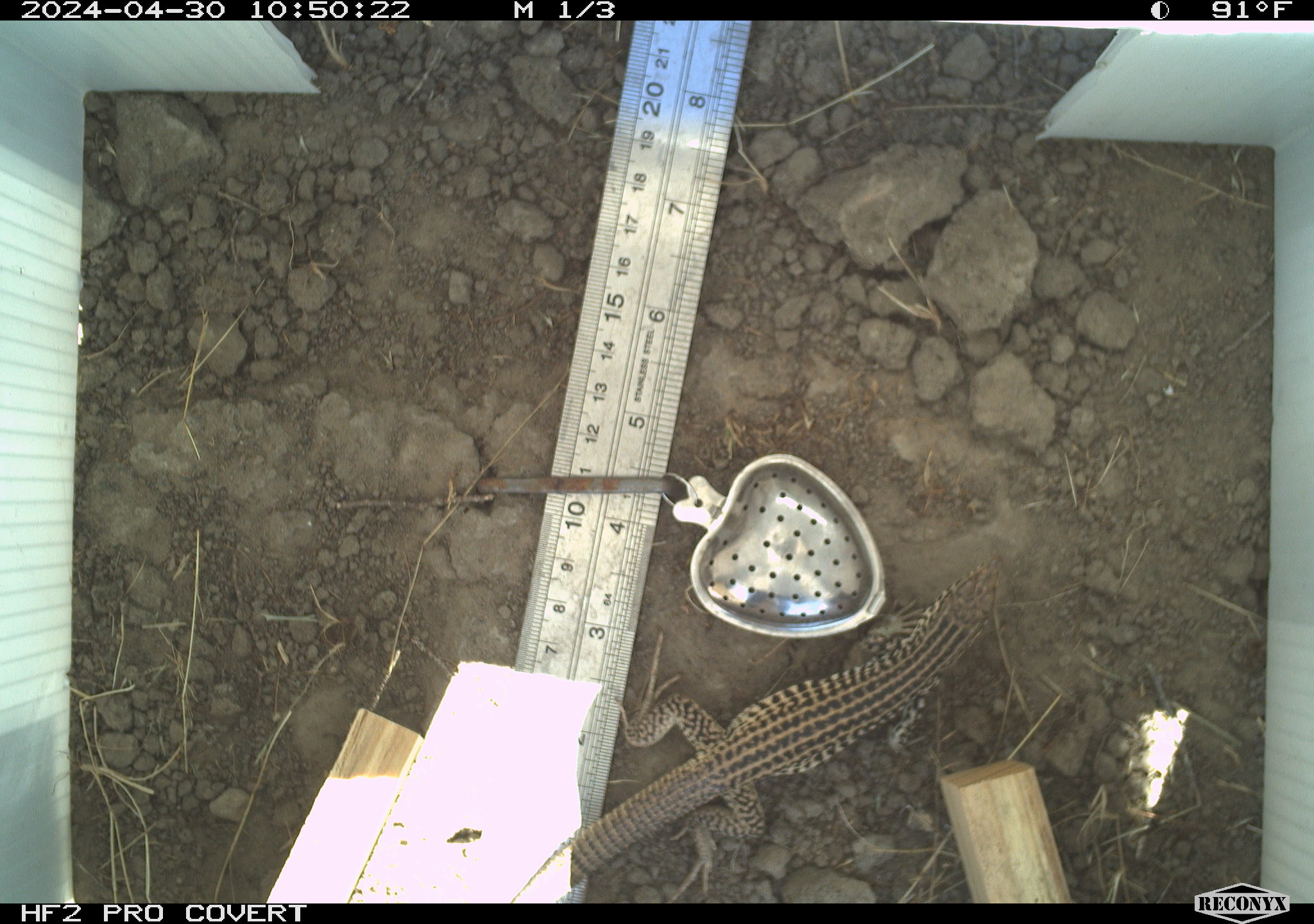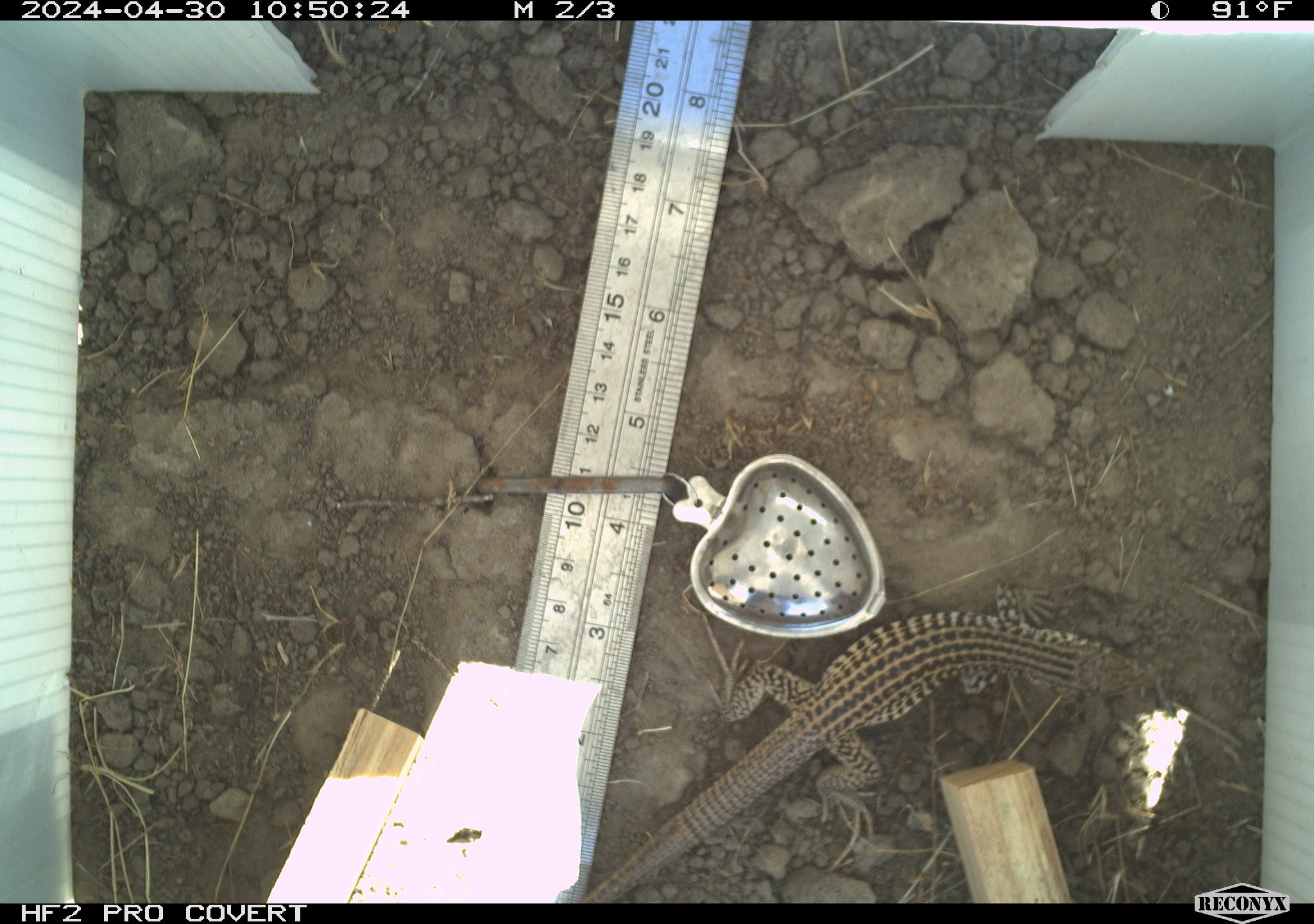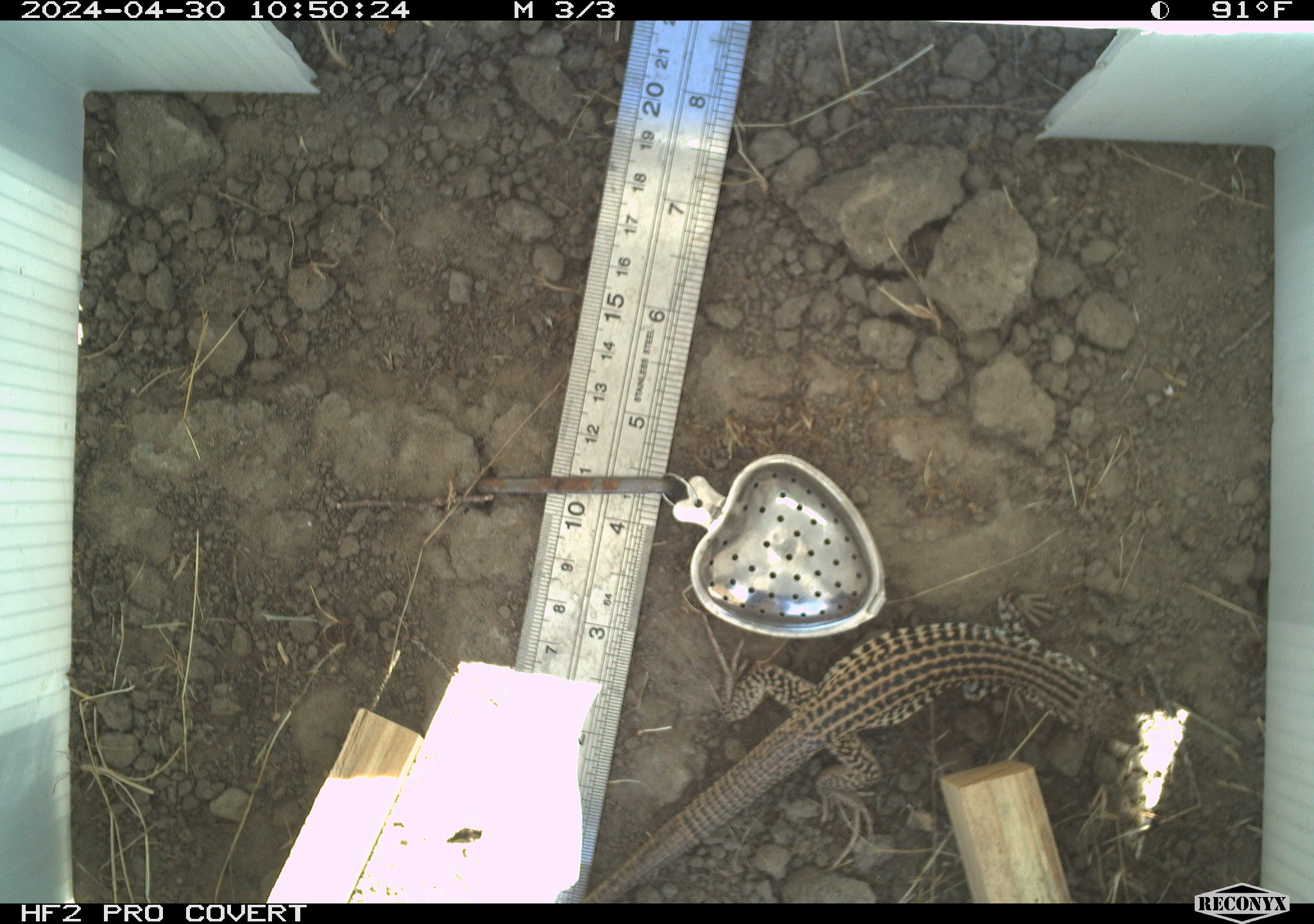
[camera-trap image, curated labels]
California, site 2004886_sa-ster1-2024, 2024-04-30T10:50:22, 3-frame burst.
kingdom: Animalia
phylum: Chordata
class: Reptilia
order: Squamata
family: Teiidae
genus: Aspidoscelis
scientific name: Aspidoscelis tigris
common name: western whiptail